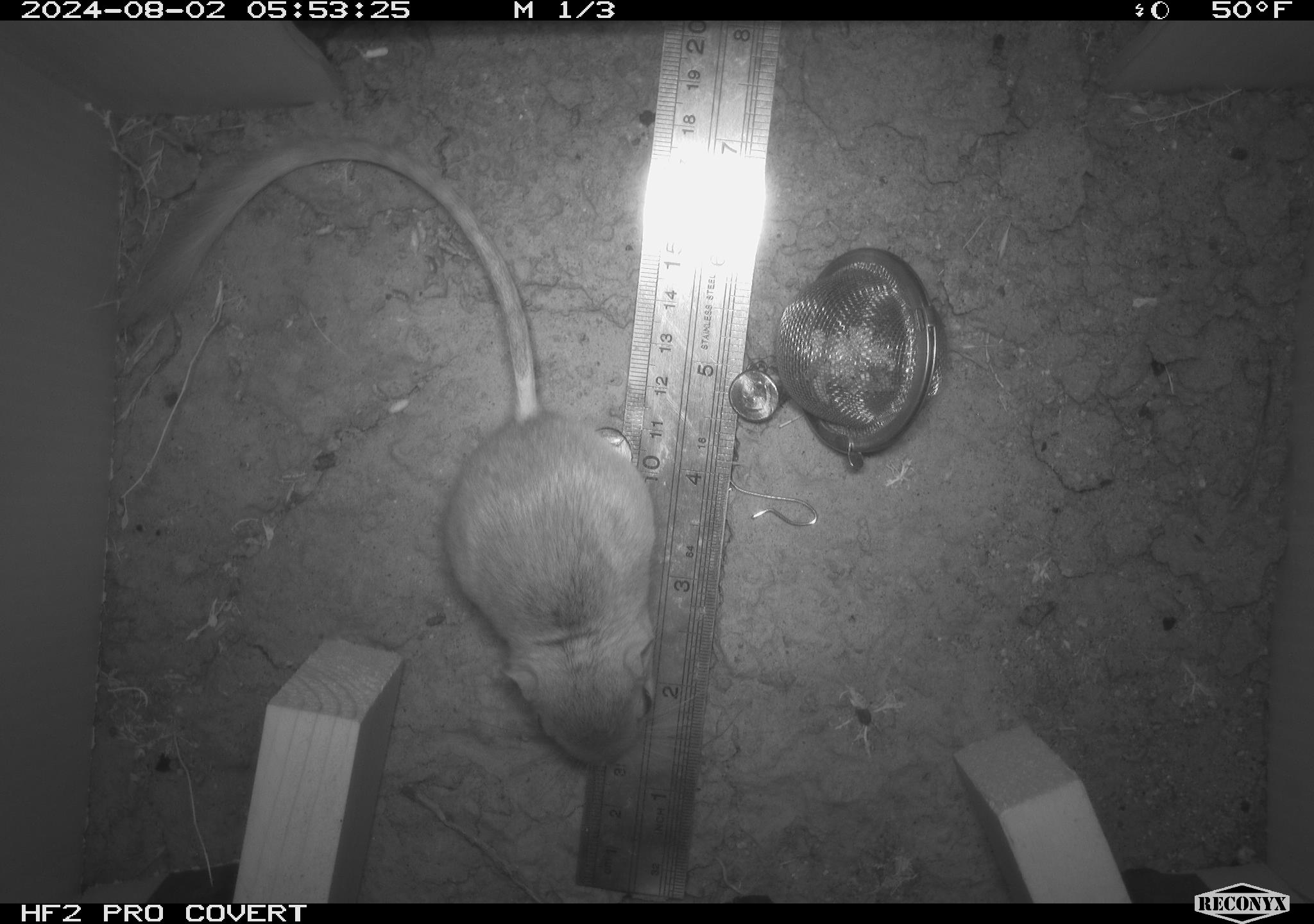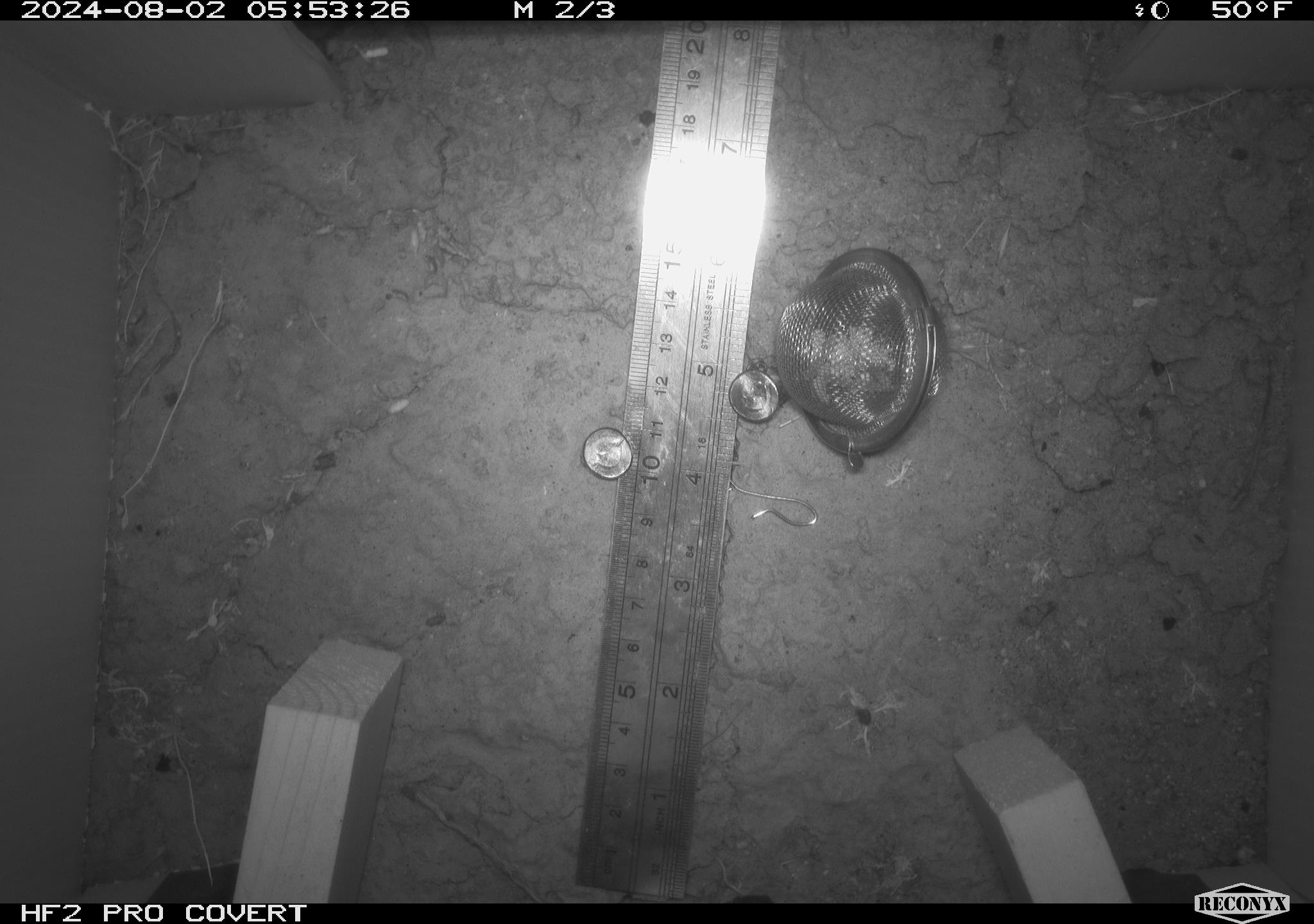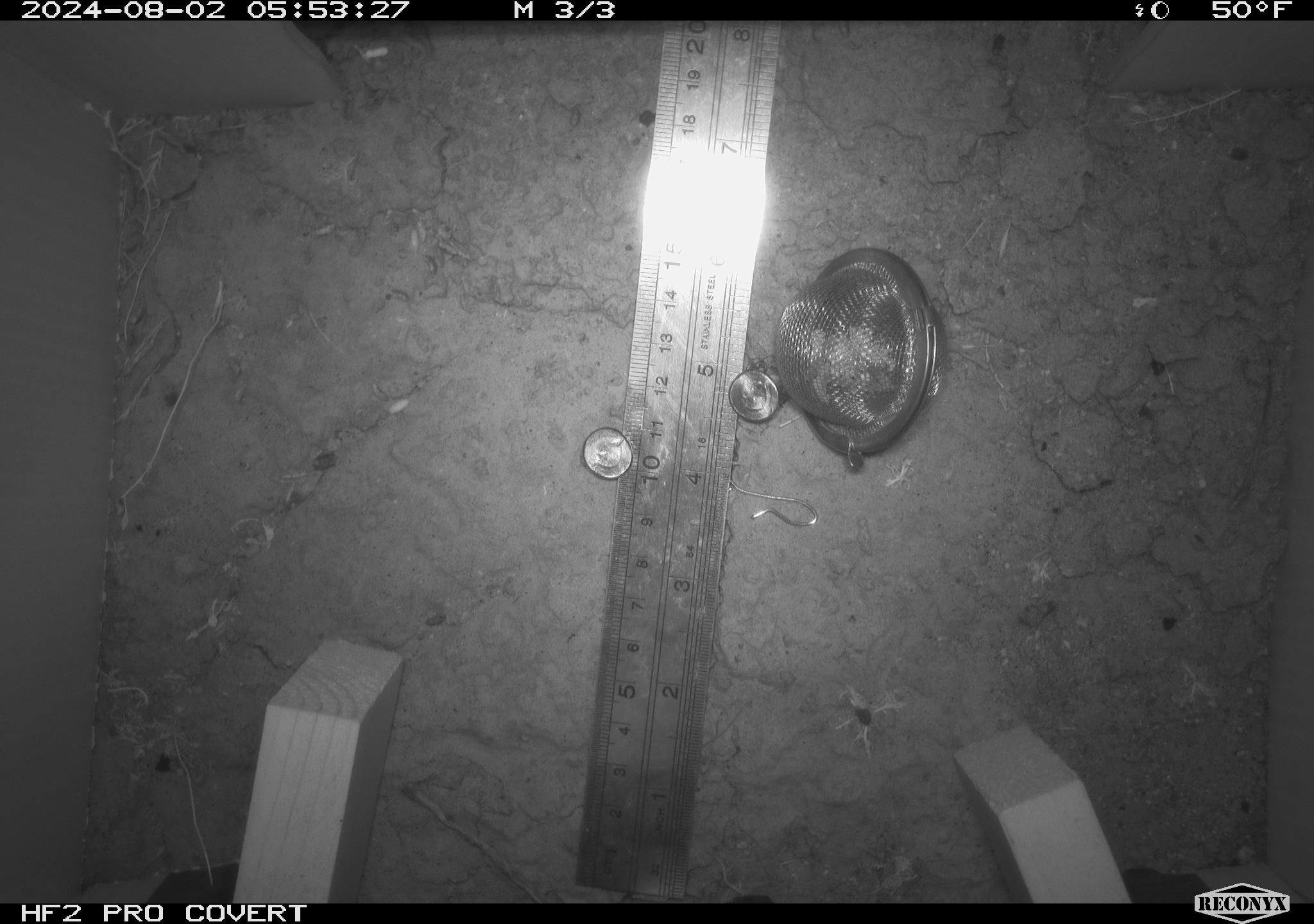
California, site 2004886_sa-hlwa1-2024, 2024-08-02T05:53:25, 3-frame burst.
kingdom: Animalia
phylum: Chordata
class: Mammalia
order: Rodentia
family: Heteromyidae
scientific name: Heteromyidae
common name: kangaroo rats and pocket mice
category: heteromyidae family